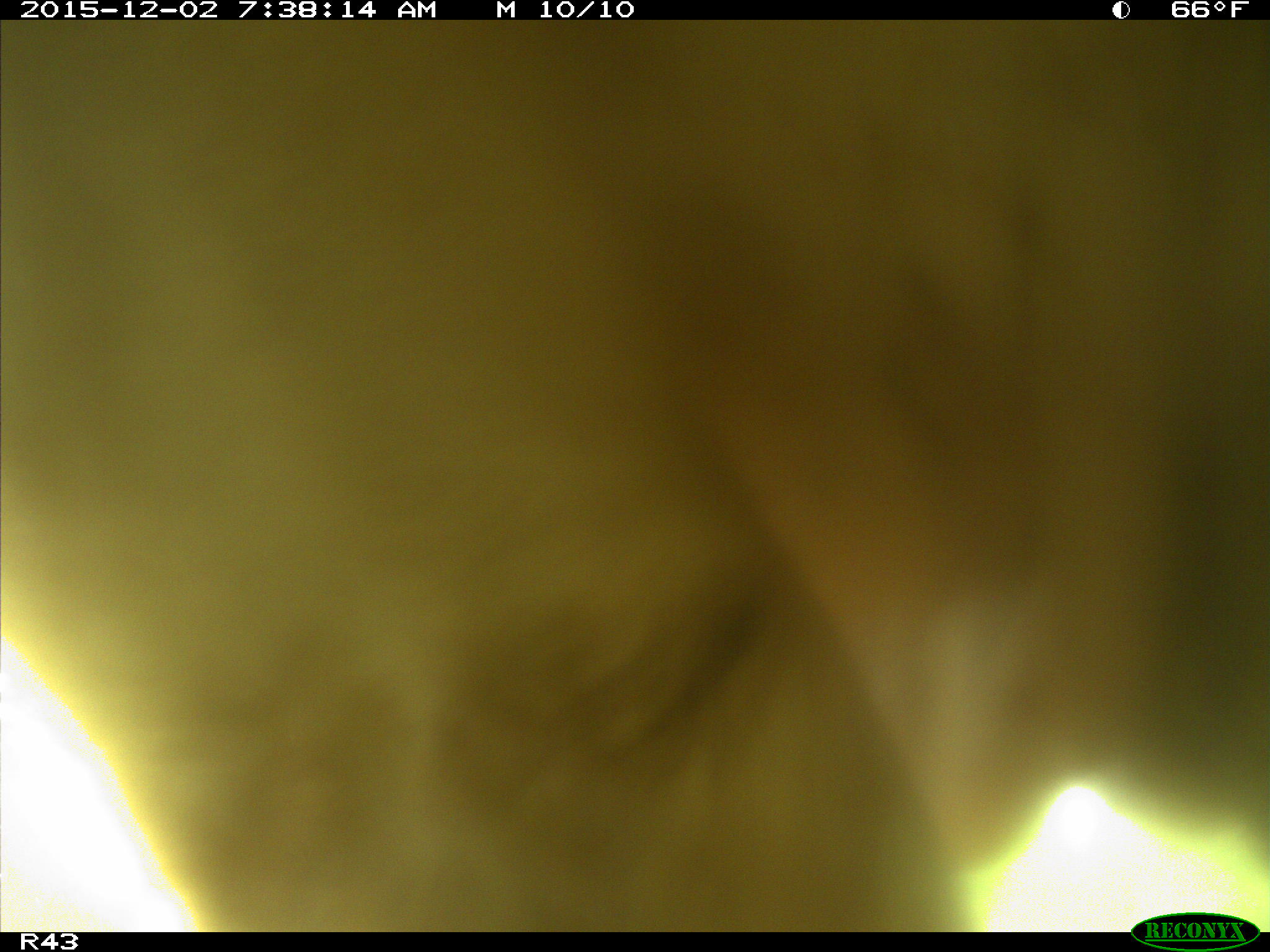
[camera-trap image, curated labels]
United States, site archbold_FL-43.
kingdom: Animalia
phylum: Chordata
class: Mammalia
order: Artiodactyla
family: Bovidae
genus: Bos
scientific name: Bos taurus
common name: domestic cow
Bos taurus (domestic cow).